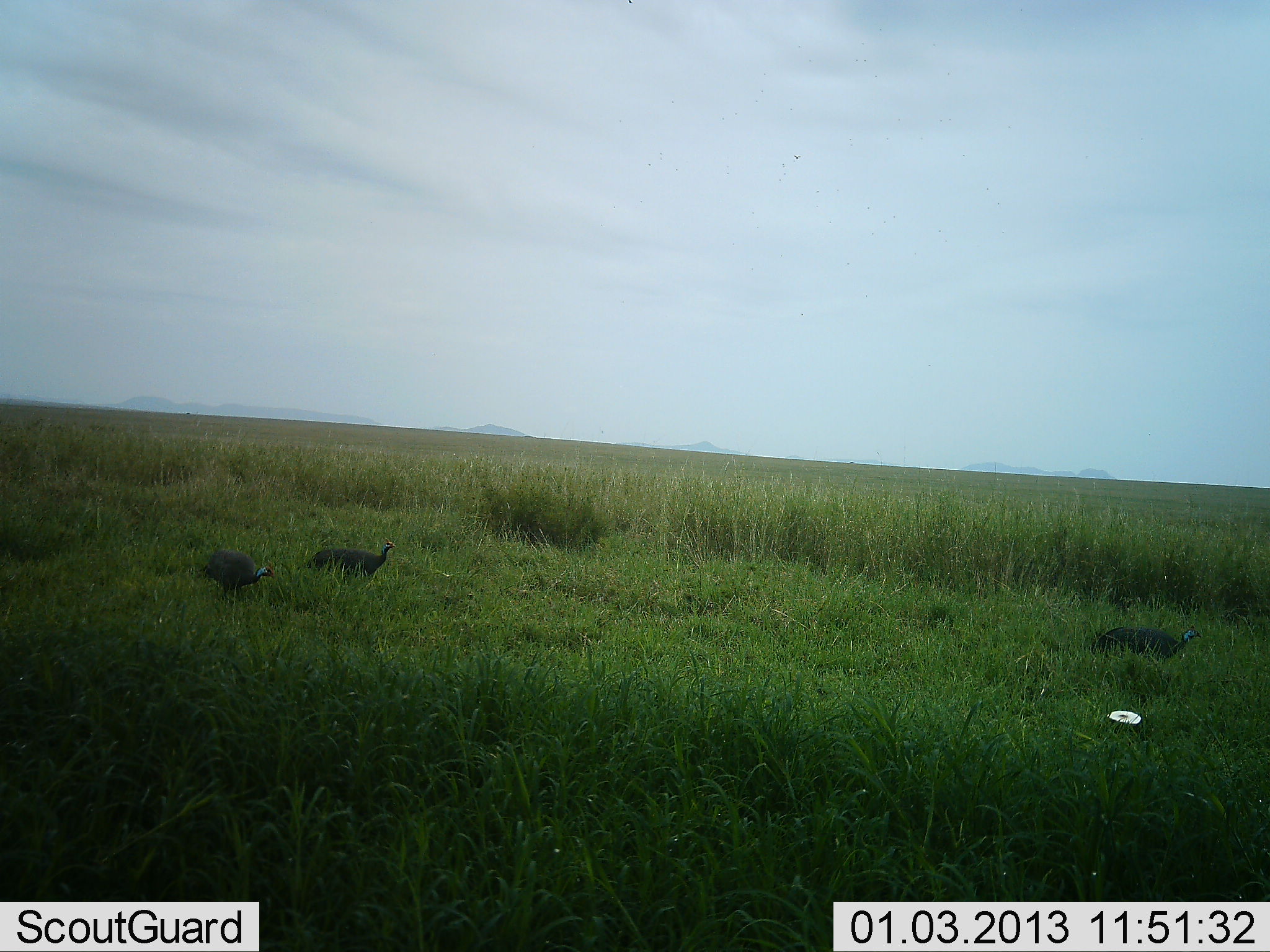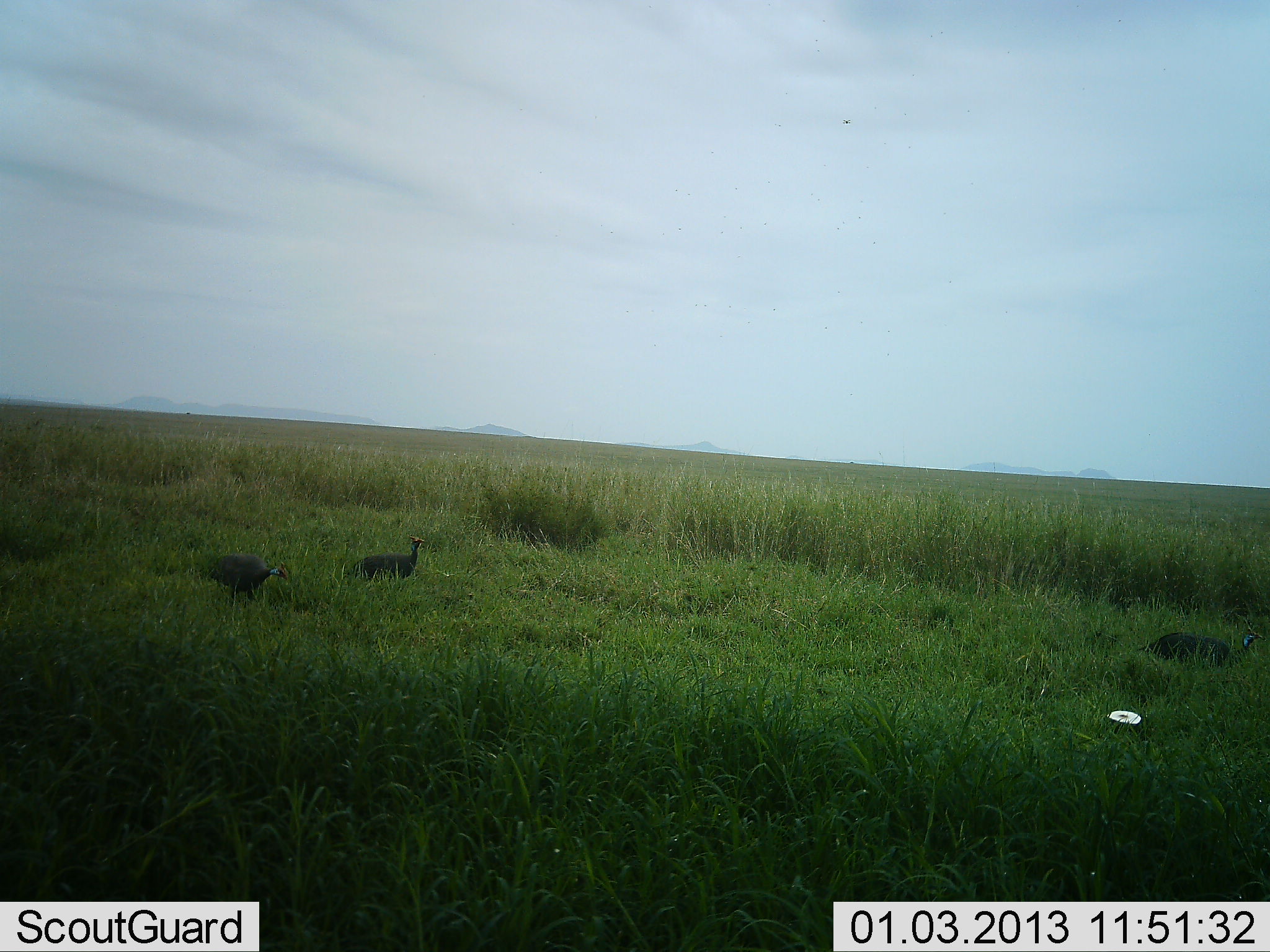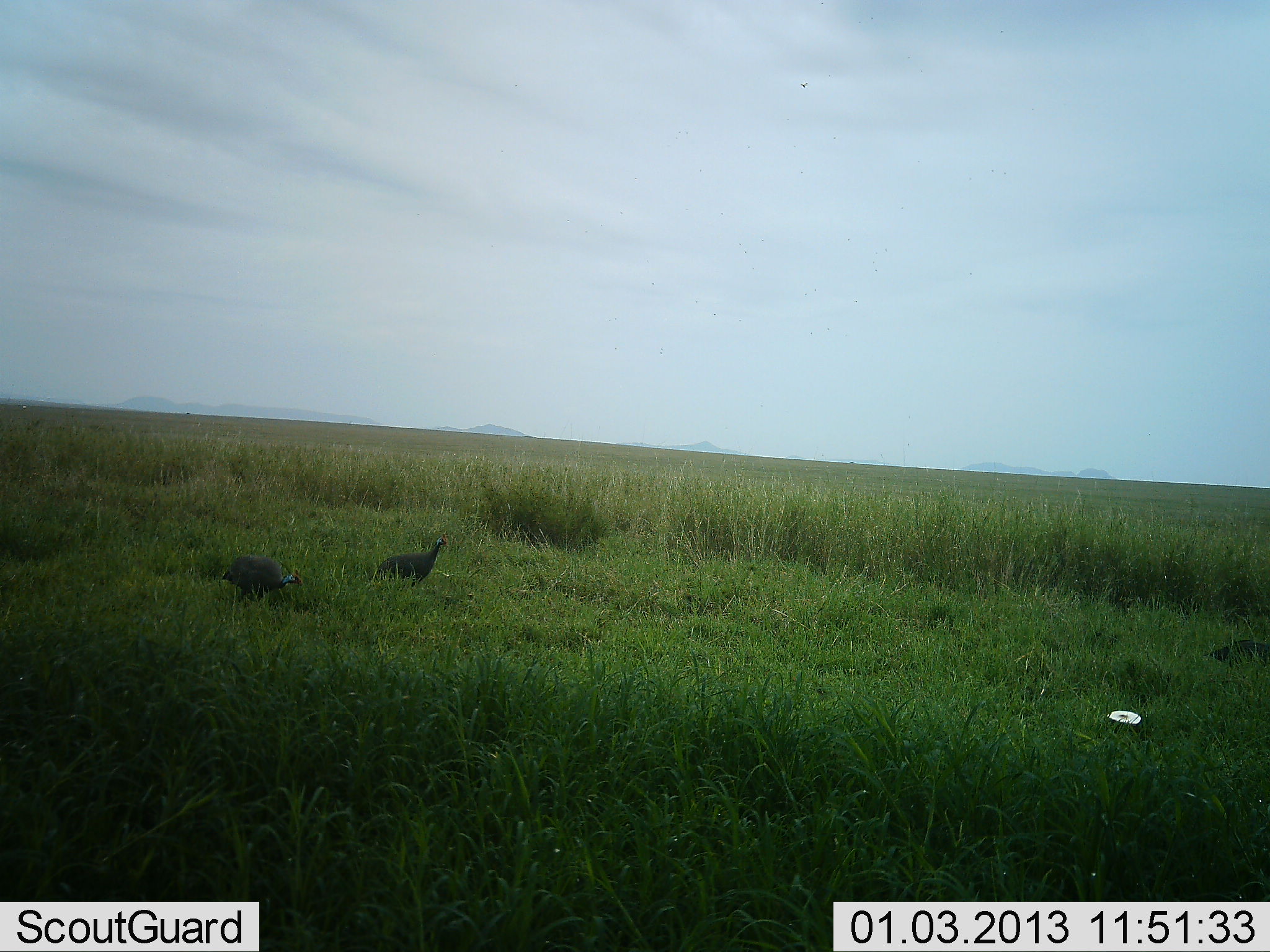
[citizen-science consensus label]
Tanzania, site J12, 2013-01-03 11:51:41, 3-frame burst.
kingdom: Animalia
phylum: Chordata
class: Aves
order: Galliformes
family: Numididae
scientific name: Numididae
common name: guinea fowl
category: guineafowl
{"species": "guineafowl (guinea fowl) (Numididae)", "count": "3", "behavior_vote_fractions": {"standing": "15%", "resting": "0%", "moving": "88%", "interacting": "0%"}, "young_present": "0%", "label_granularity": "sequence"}